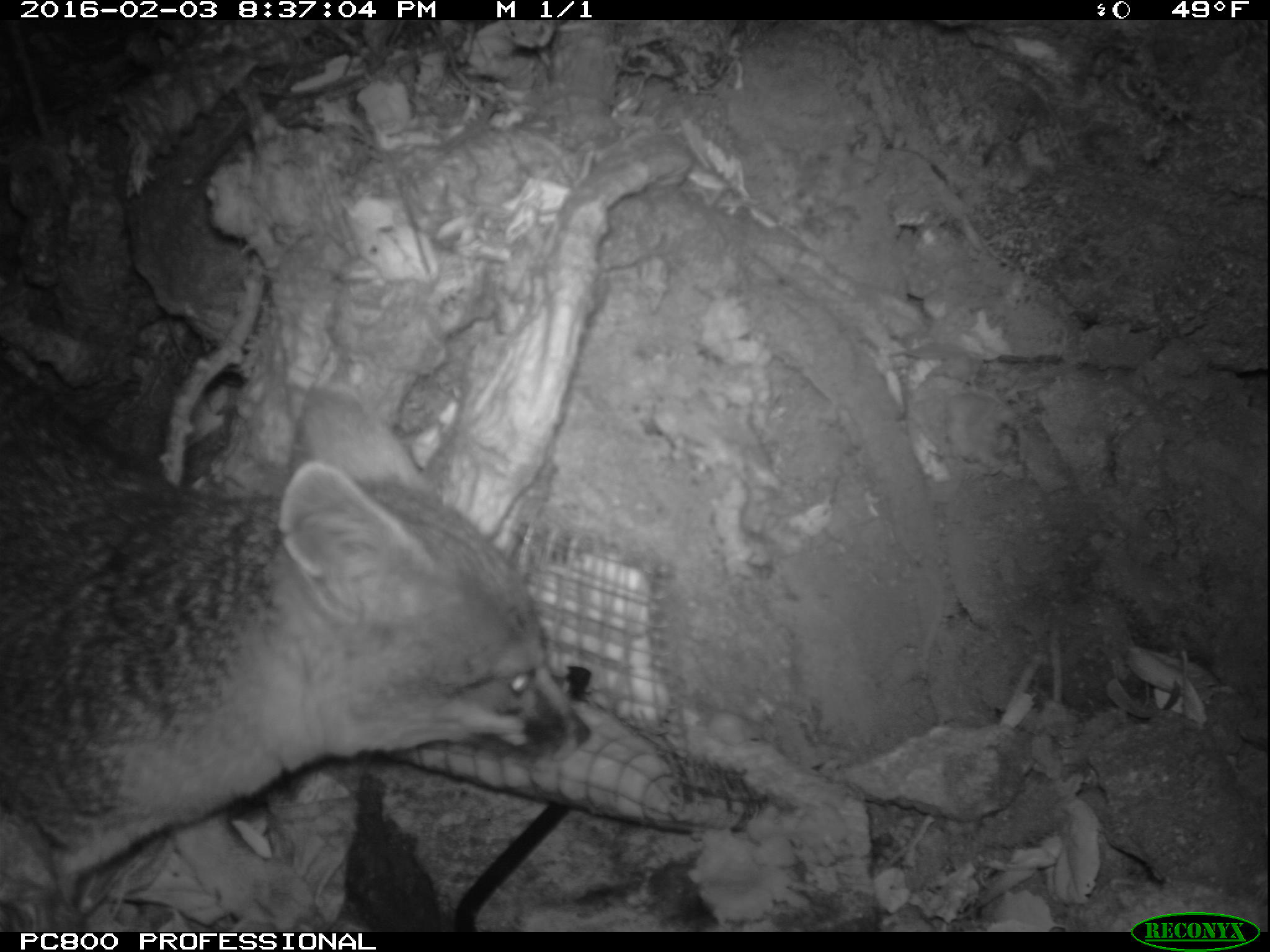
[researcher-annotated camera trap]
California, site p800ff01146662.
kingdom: Animalia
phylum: Chordata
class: Mammalia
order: Carnivora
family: Canidae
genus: Urocyon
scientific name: Urocyon littoralis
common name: island fox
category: fox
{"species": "fox (island fox) (Urocyon littoralis)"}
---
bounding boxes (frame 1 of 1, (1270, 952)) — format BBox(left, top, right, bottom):
fox: BBox(0, 384, 588, 930)